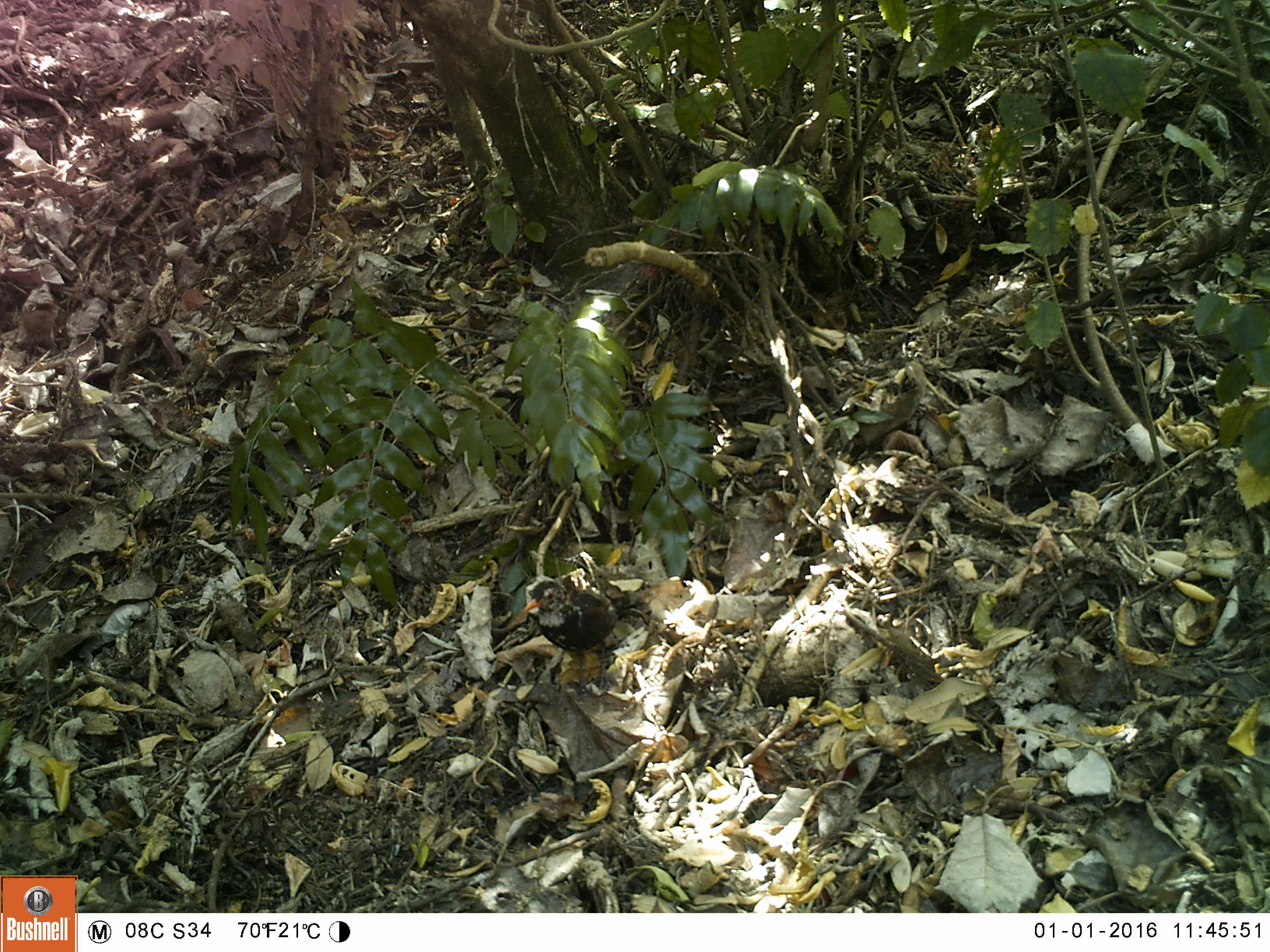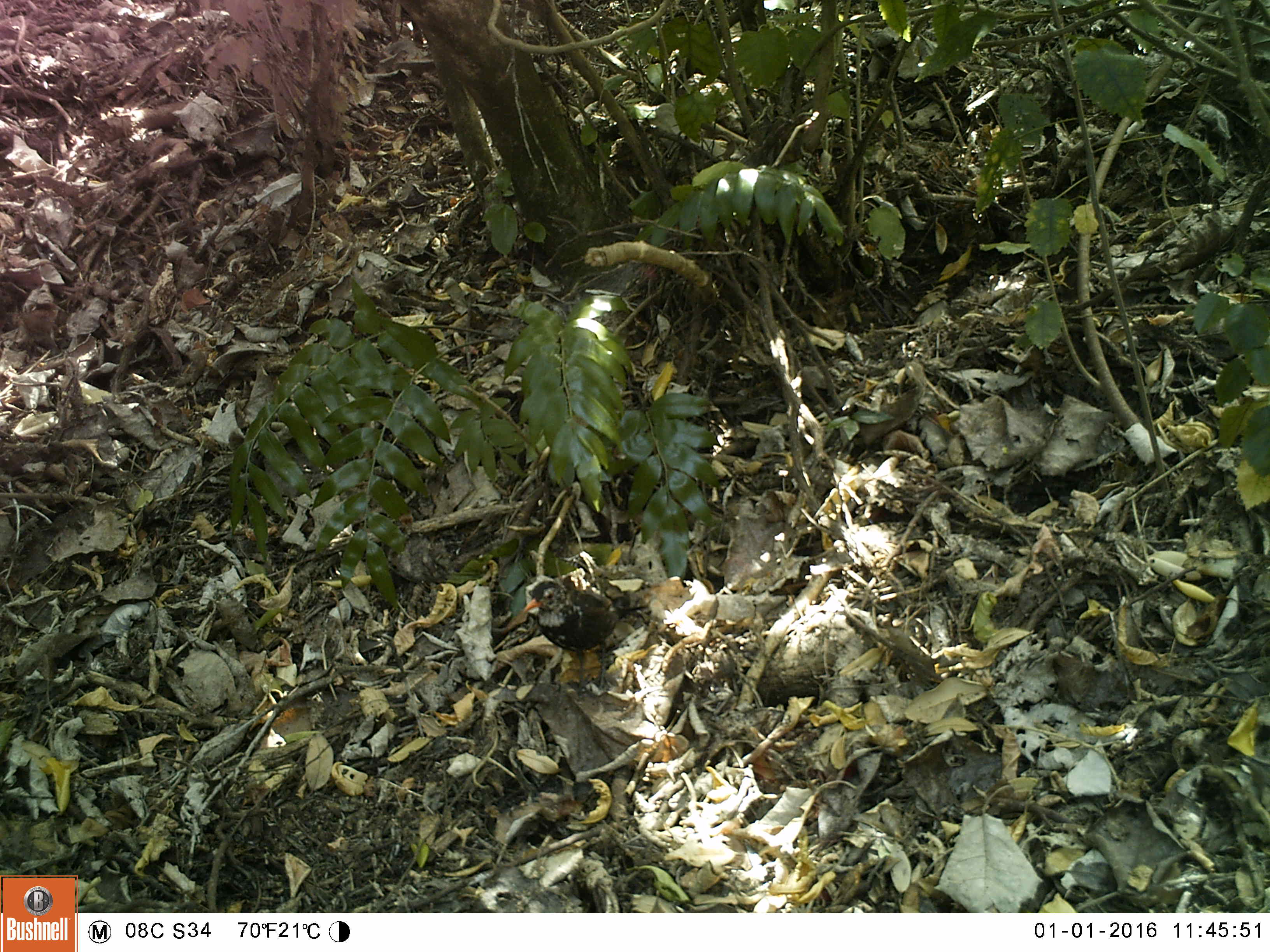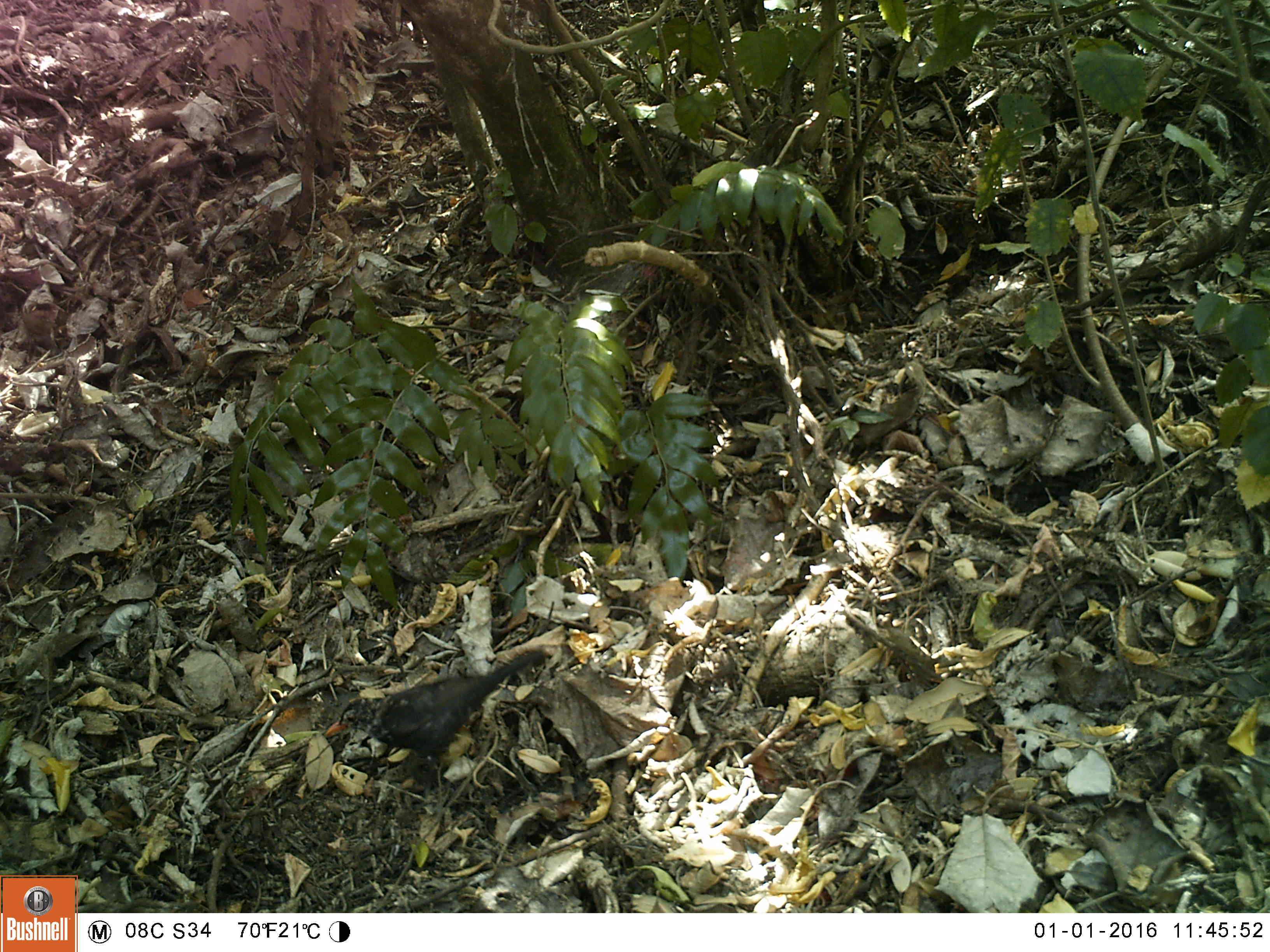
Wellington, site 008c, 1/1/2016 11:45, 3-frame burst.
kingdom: Animalia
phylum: Chordata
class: Aves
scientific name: Aves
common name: bird